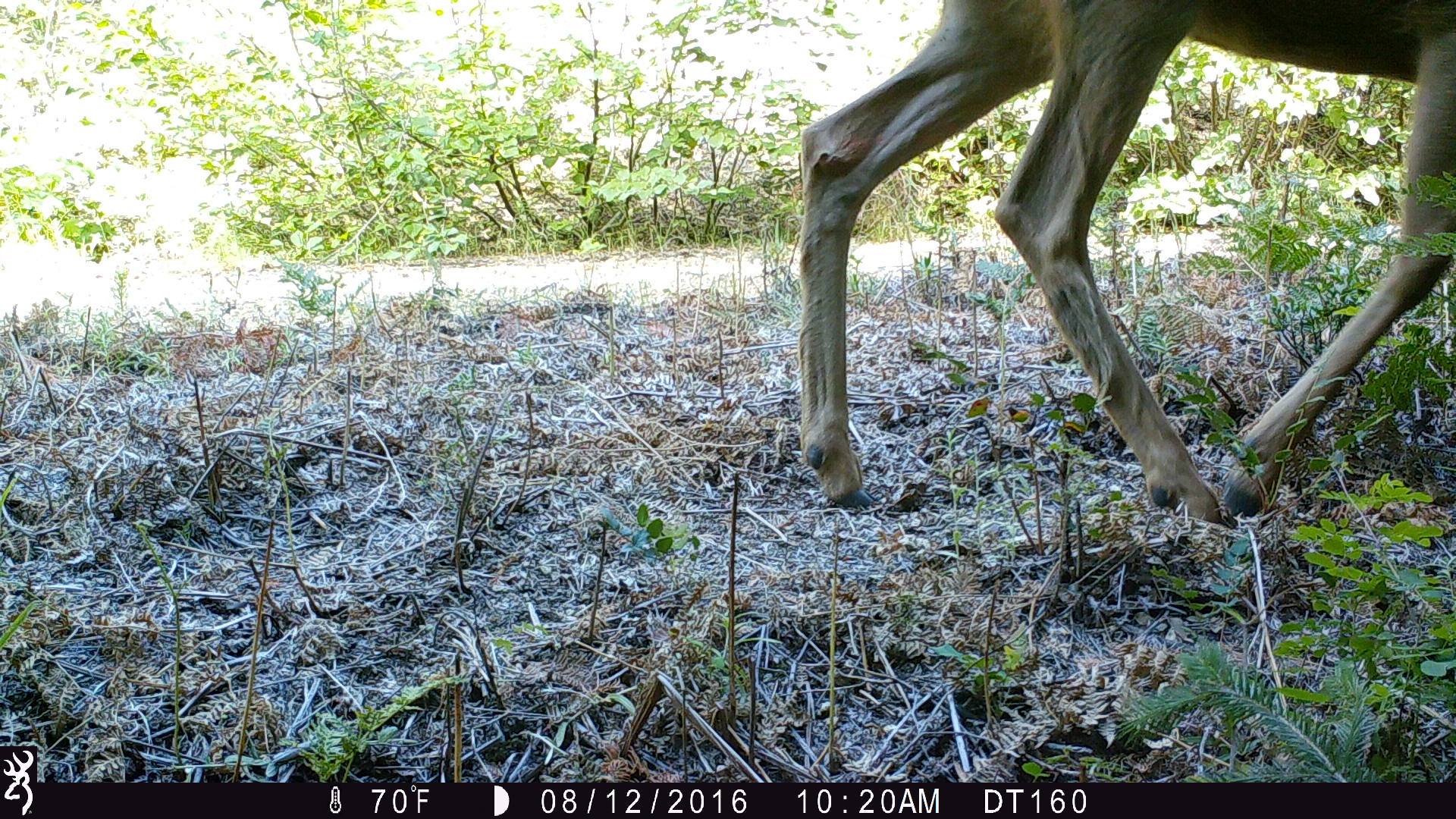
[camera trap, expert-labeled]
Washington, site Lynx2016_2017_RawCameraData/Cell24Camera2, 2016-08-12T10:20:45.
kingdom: Animalia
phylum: Chordata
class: Mammalia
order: Artiodactyla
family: Cervidae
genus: Odocoileus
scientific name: Odocoileus hemionus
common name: mule deer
Odocoileus hemionus (mule deer). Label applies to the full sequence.